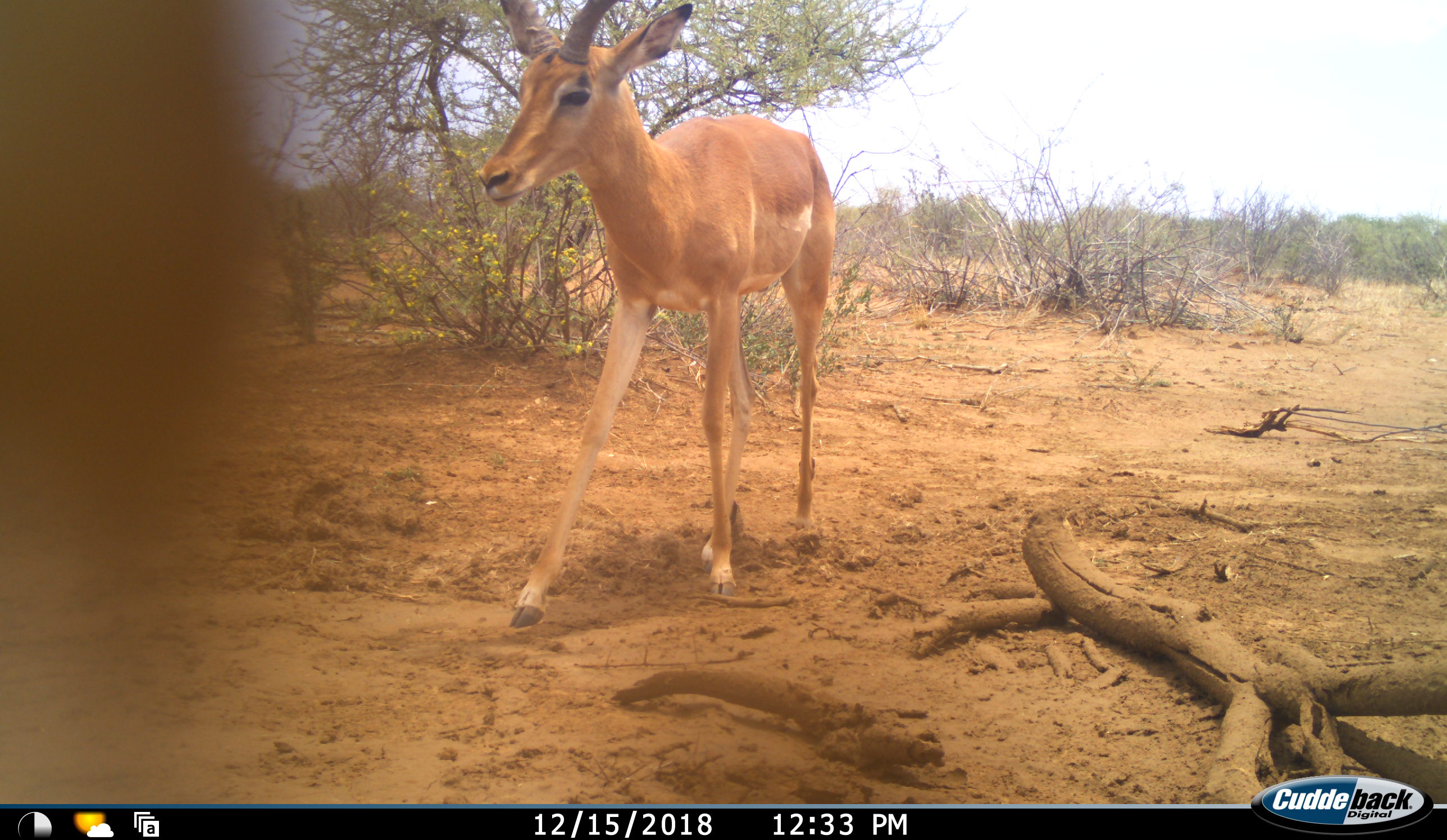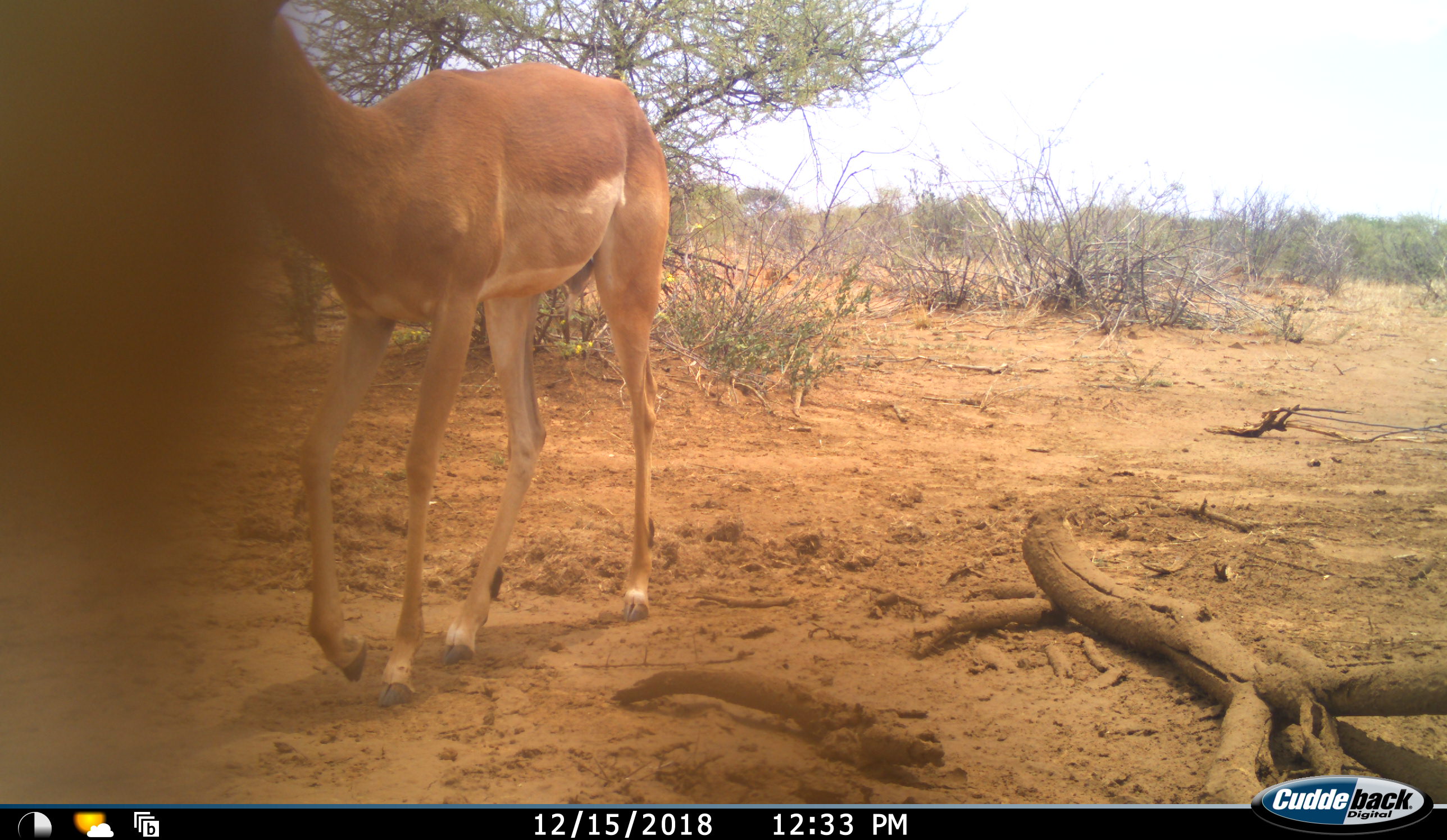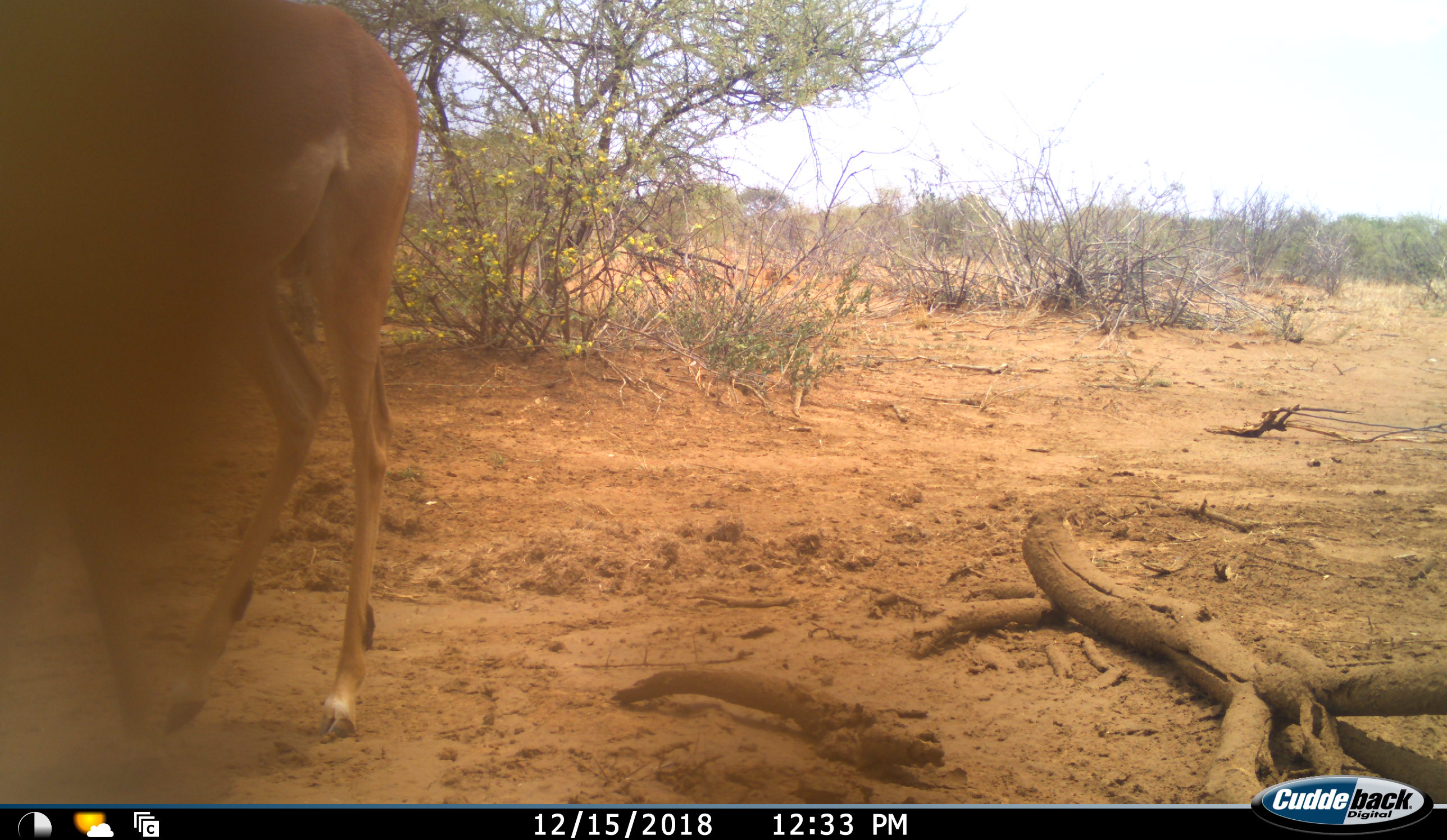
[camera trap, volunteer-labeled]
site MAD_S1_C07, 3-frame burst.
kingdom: Animalia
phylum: Chordata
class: Mammalia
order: Artiodactyla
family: Bovidae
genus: Aepyceros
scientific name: Aepyceros melampus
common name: impala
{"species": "impala (Aepyceros melampus)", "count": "1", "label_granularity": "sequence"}